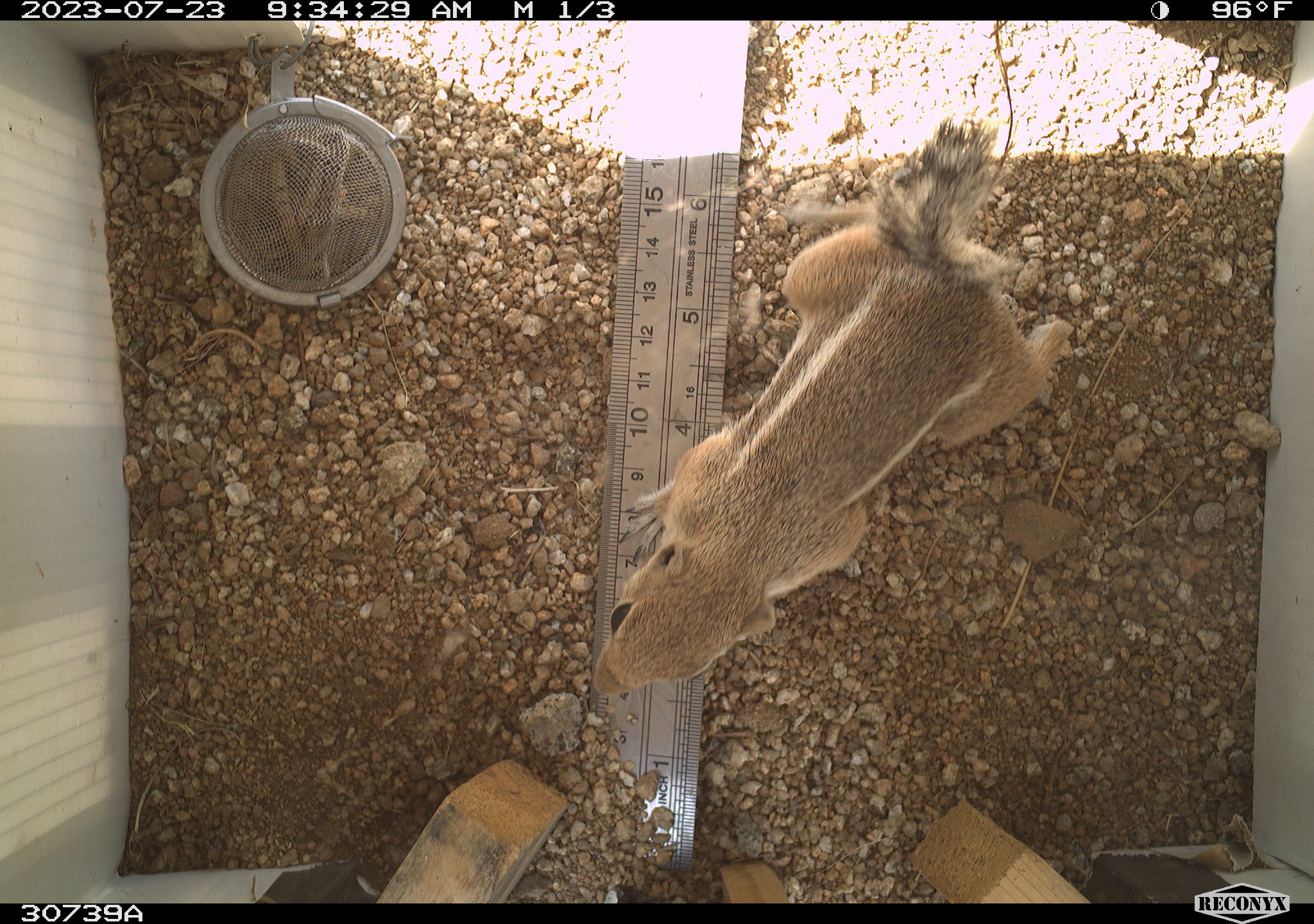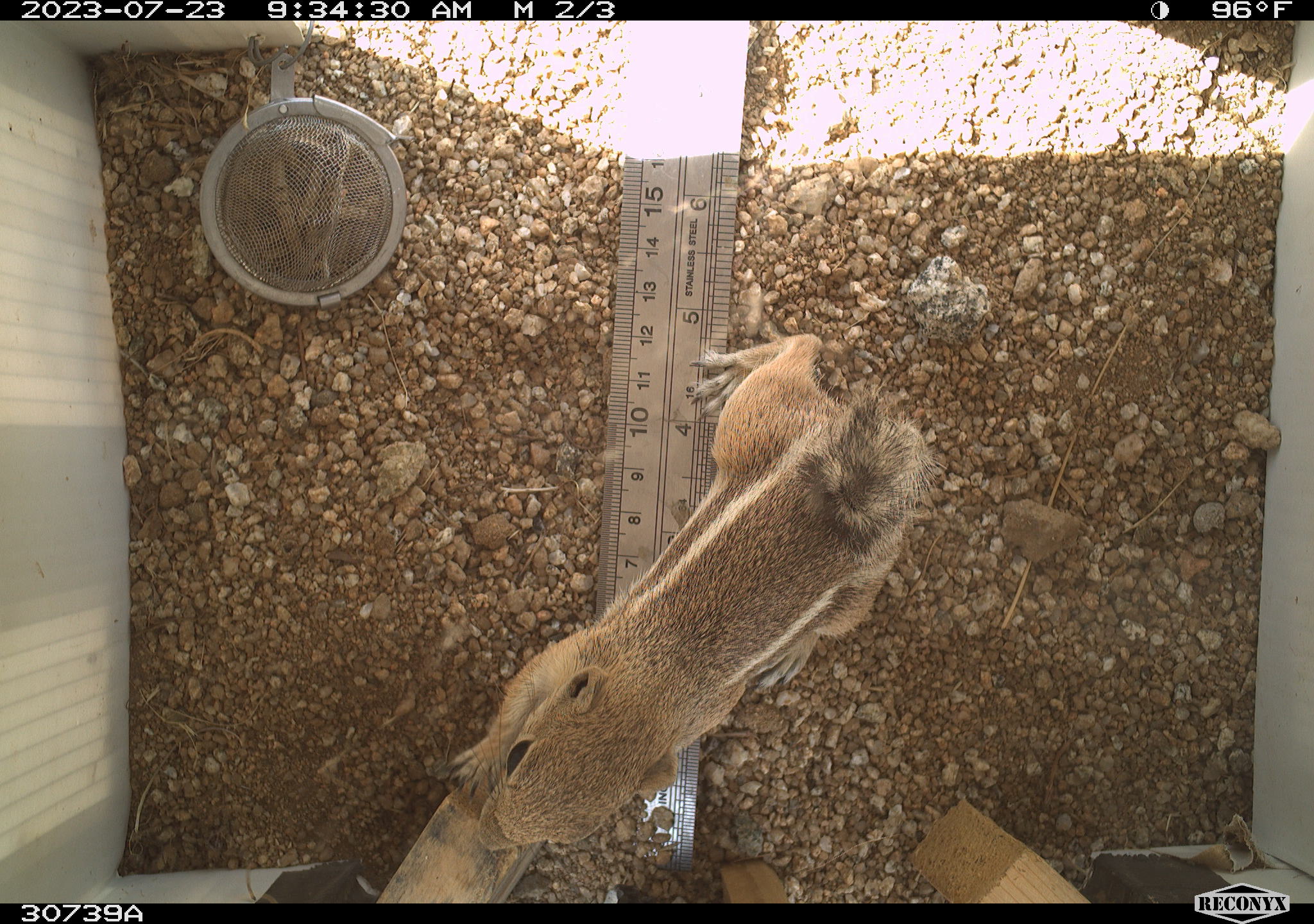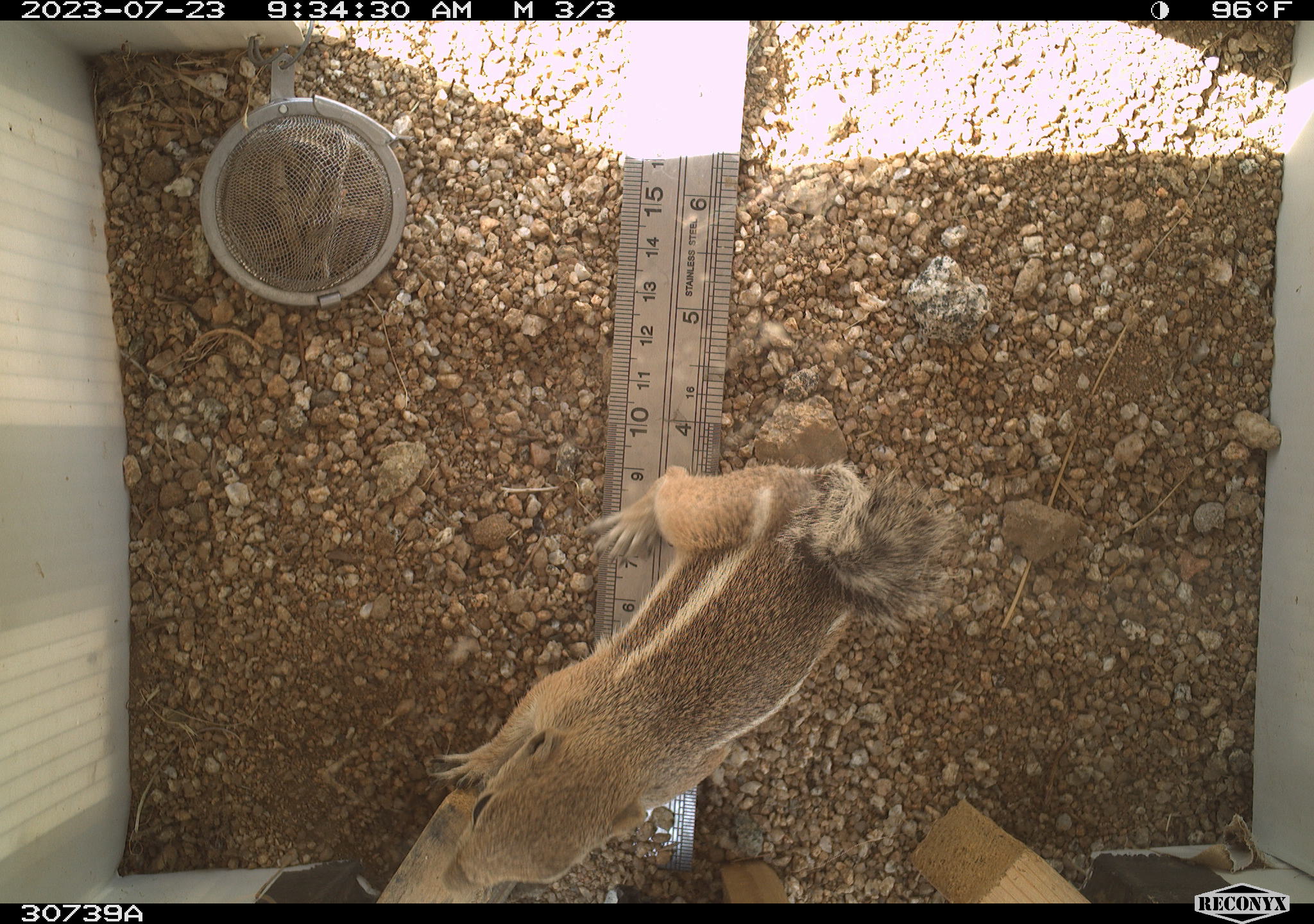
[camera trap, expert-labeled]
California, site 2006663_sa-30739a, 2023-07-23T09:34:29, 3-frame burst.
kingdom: Animalia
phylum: Chordata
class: Mammalia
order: Rodentia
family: Sciuridae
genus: Ammospermophilus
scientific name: Ammospermophilus leucurus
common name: white-tailed antelope squirrel